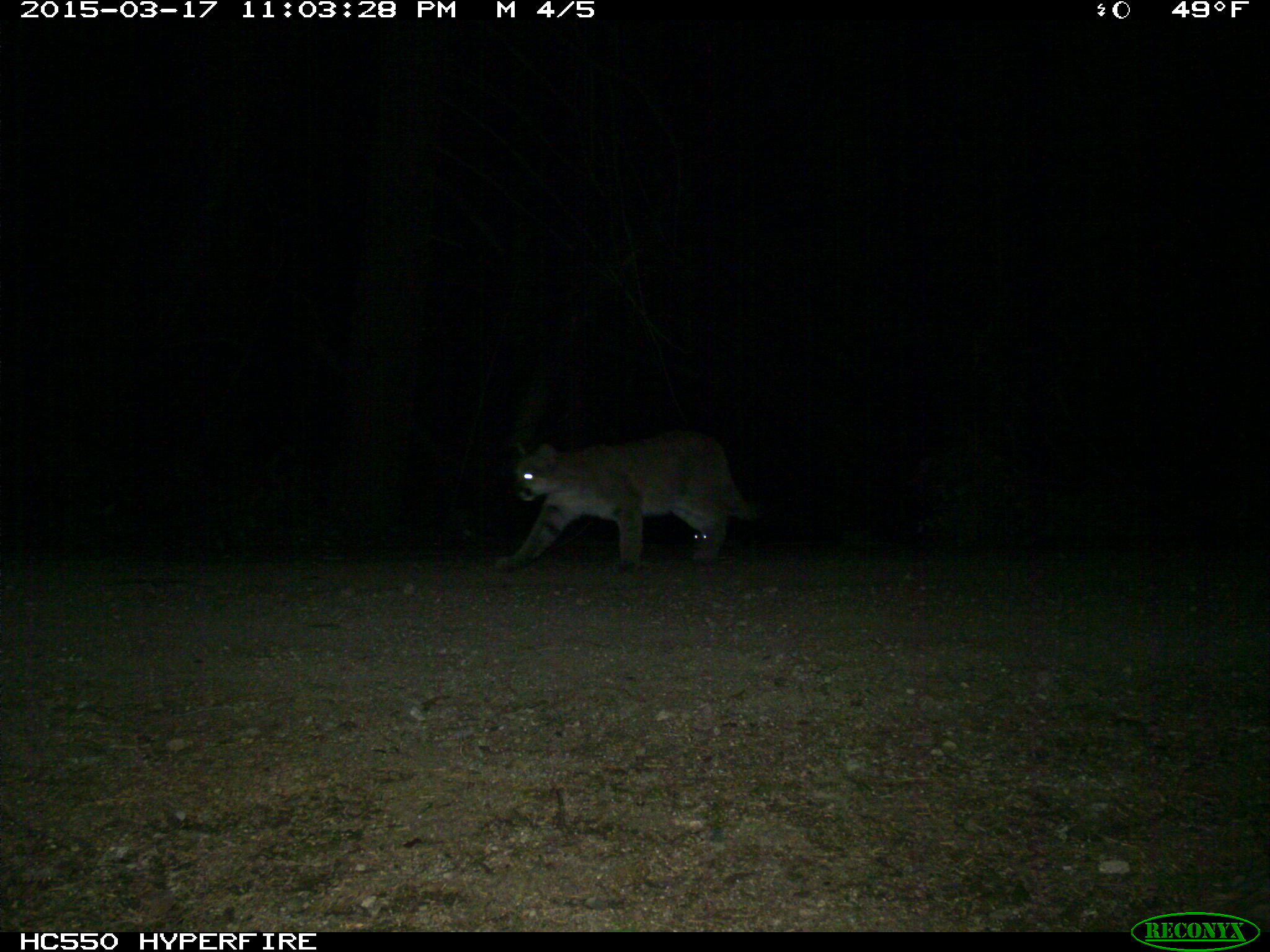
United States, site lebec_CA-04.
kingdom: Animalia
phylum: Chordata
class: Mammalia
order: Carnivora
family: Felidae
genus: Puma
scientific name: Puma concolor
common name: mountain lion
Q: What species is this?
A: Puma concolor (mountain lion).